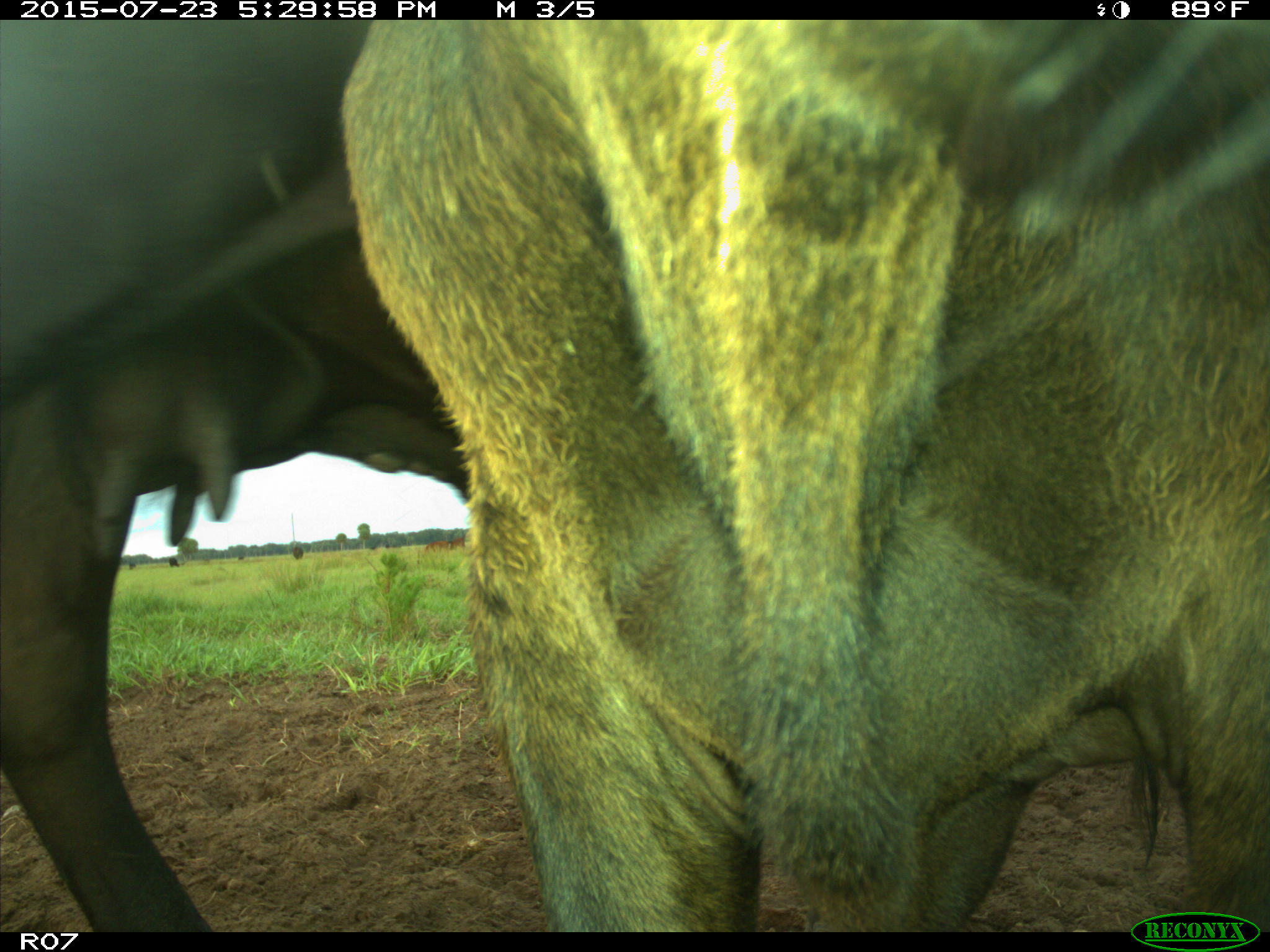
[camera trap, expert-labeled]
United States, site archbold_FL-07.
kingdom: Animalia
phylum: Chordata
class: Mammalia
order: Artiodactyla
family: Bovidae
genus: Bos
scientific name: Bos taurus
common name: domestic cow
Bos taurus (domestic cow).